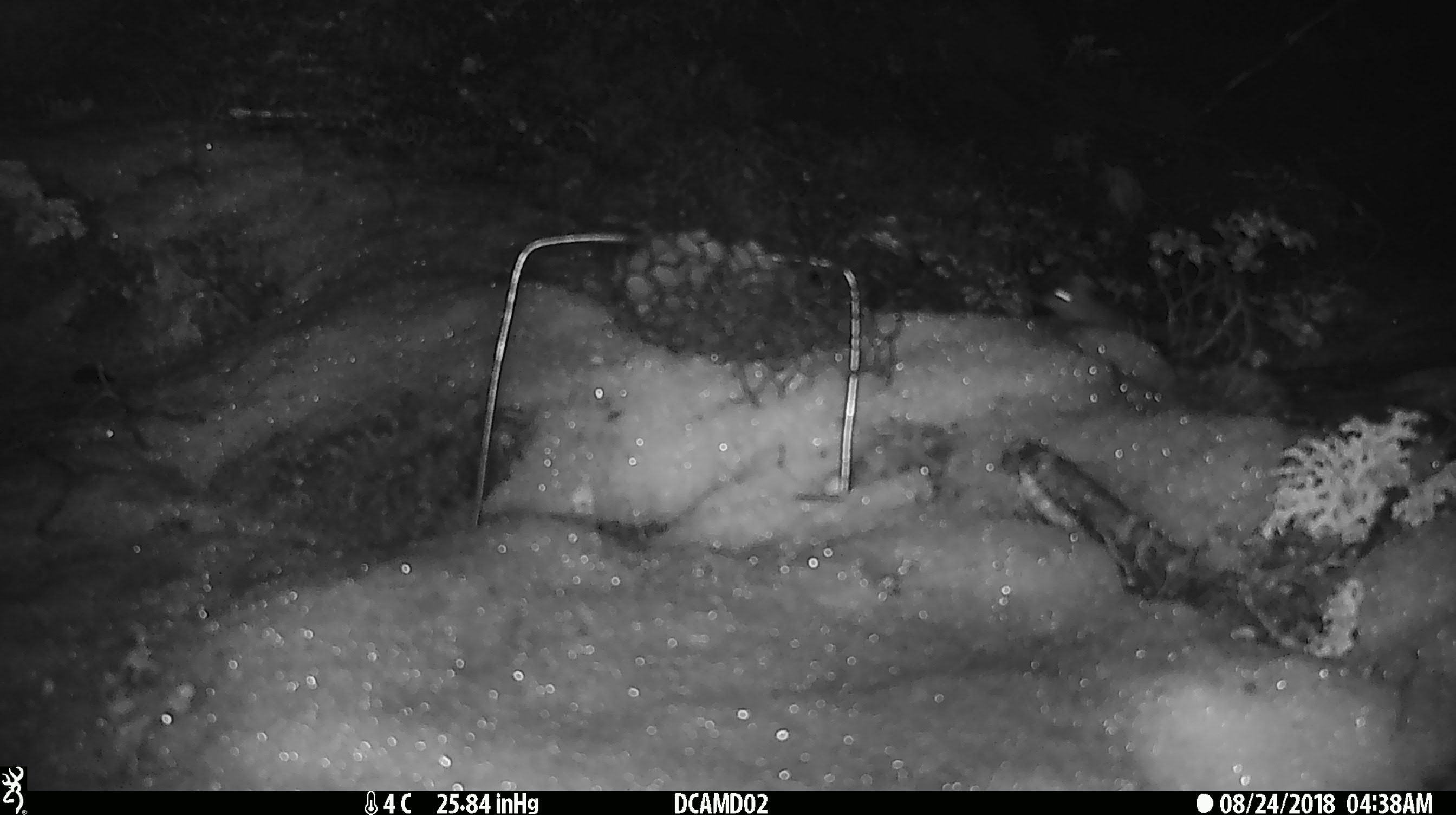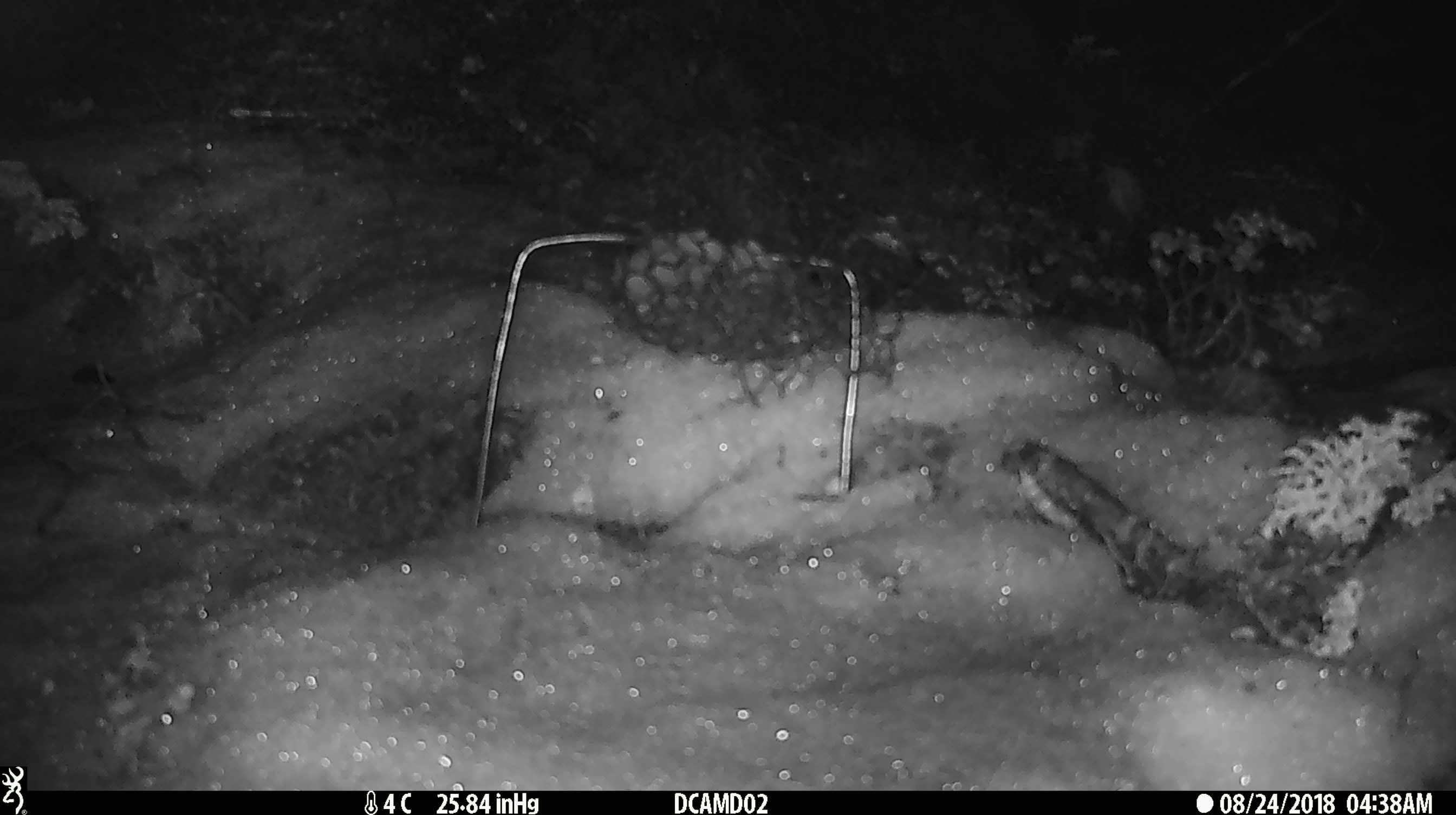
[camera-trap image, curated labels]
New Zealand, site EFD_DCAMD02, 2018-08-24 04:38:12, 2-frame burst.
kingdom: Animalia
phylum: Chordata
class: Mammalia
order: Rodentia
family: Muridae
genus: Mus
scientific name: Mus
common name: mouse